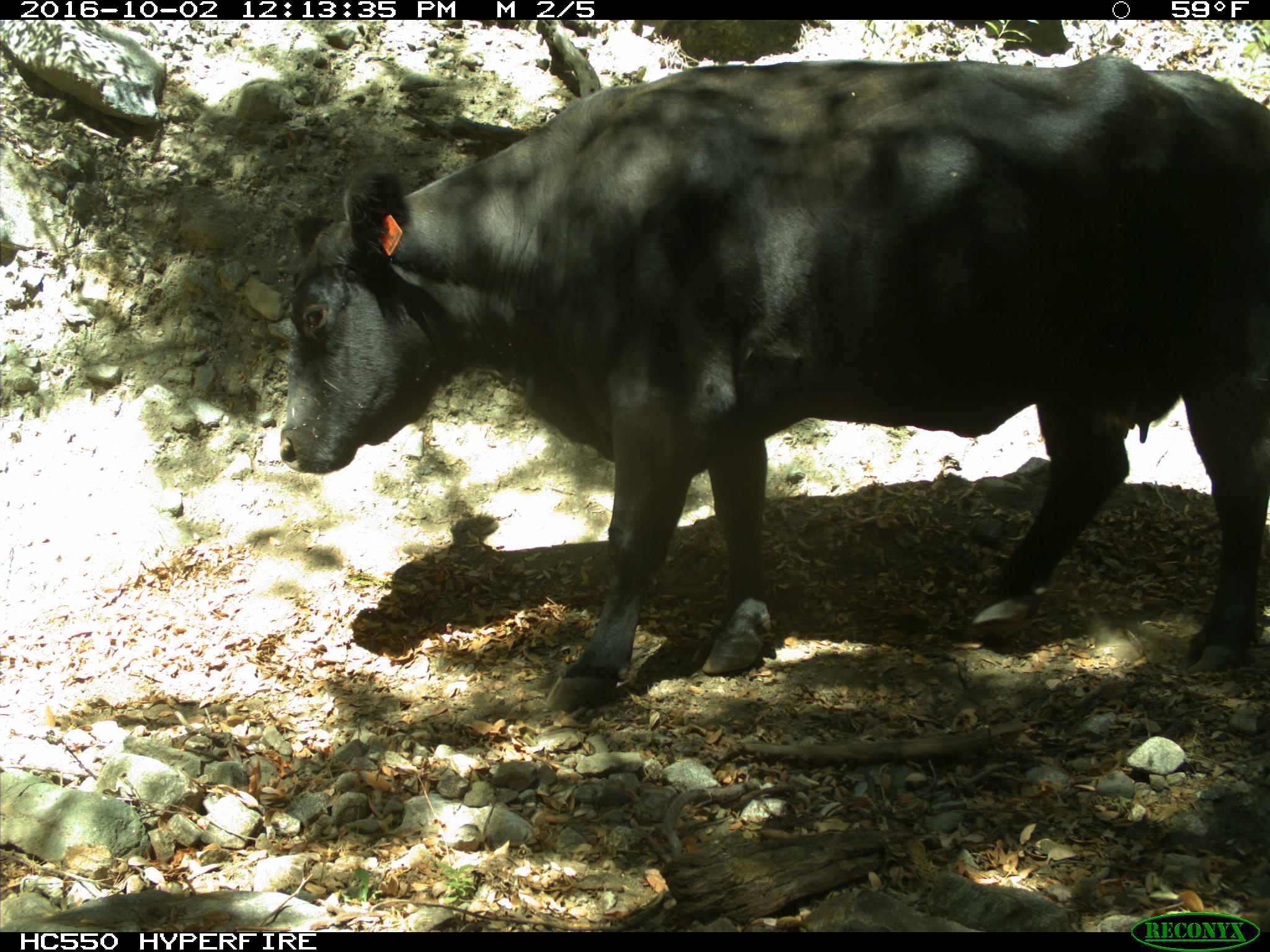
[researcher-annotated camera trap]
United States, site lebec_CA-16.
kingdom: Animalia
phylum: Chordata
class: Mammalia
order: Artiodactyla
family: Bovidae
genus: Bos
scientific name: Bos taurus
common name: domestic cow